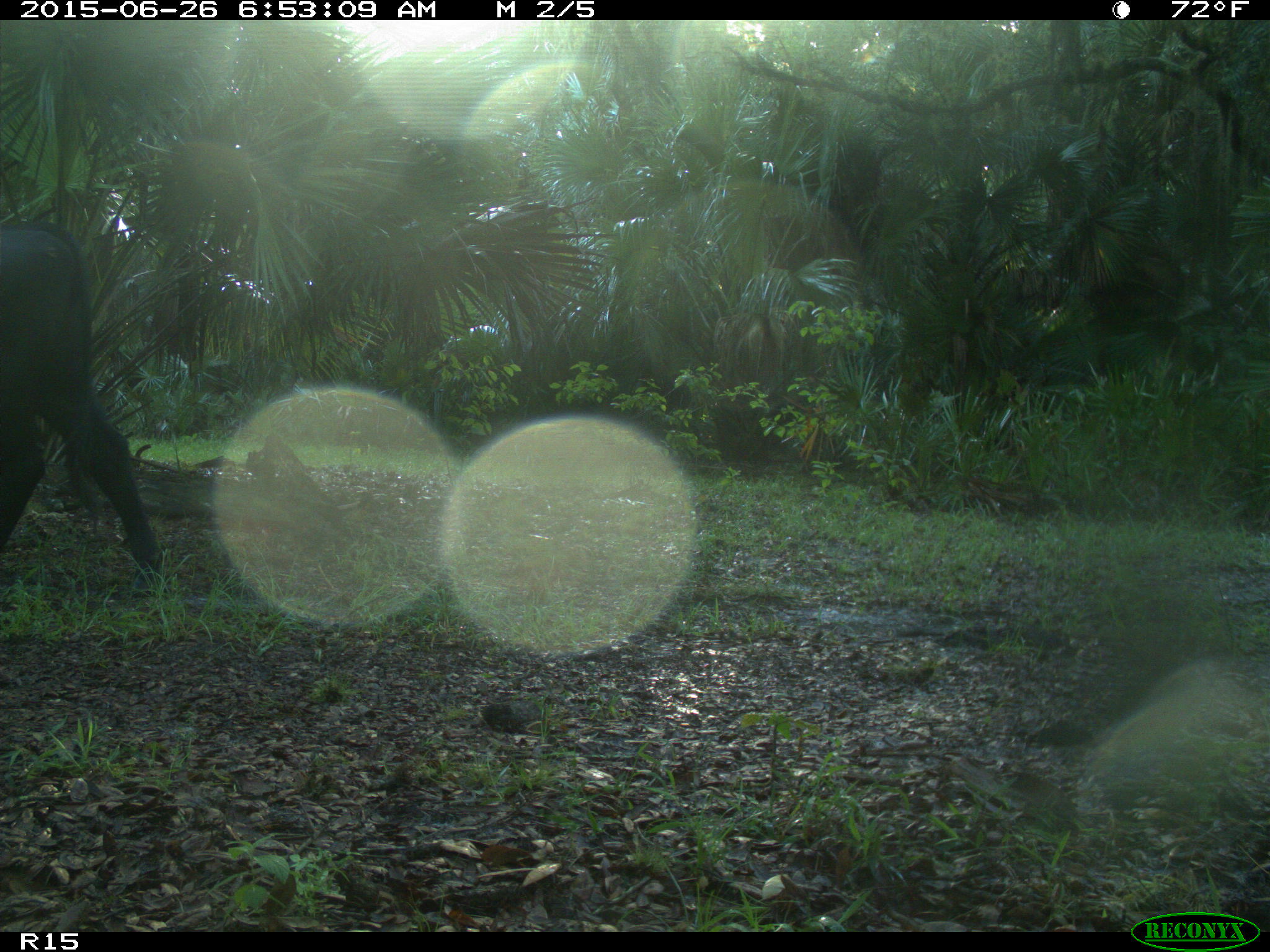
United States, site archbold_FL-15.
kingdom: Animalia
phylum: Chordata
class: Mammalia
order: Artiodactyla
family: Bovidae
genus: Bos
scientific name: Bos taurus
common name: domestic cow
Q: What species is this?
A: Bos taurus (domestic cow).